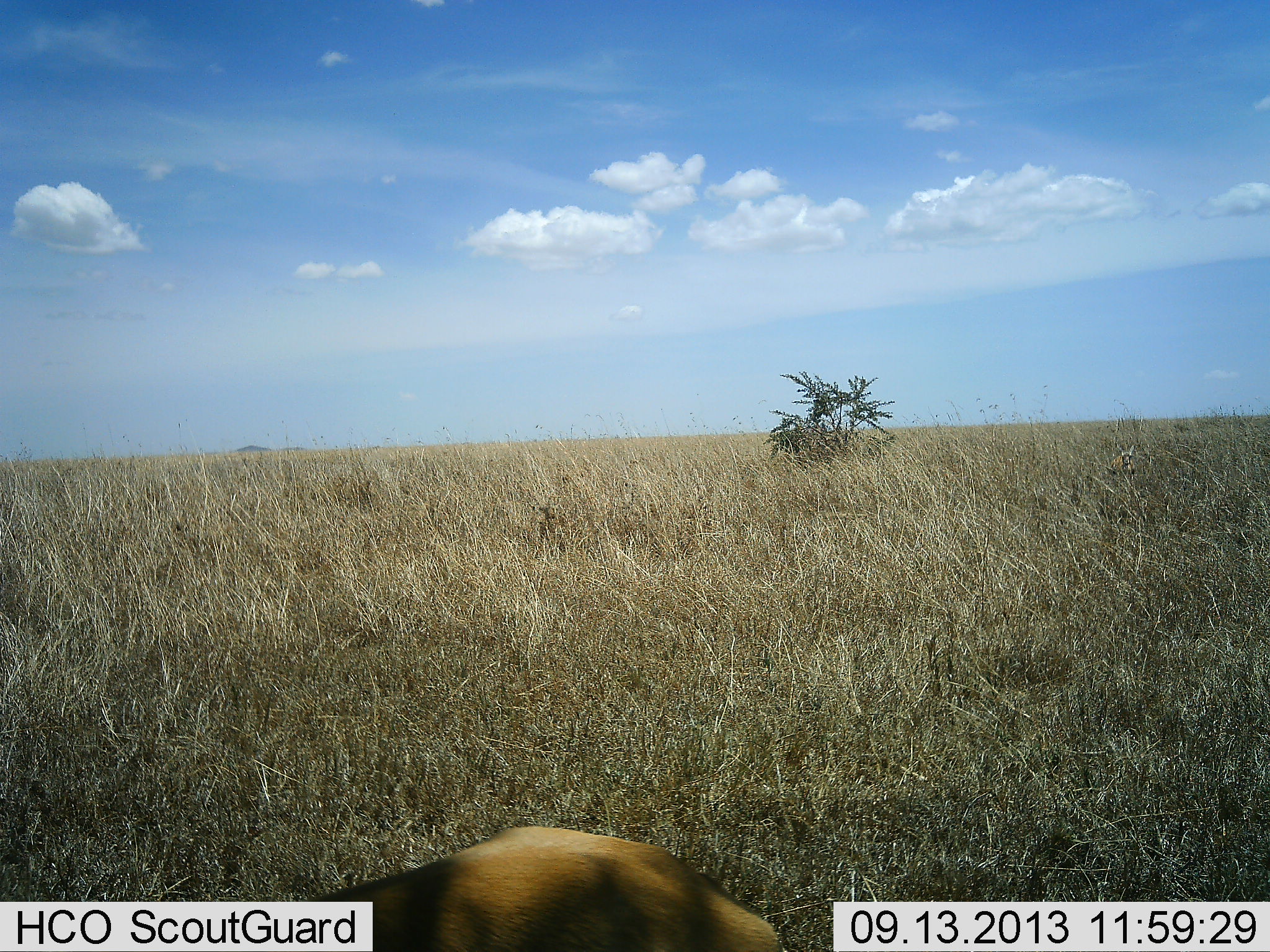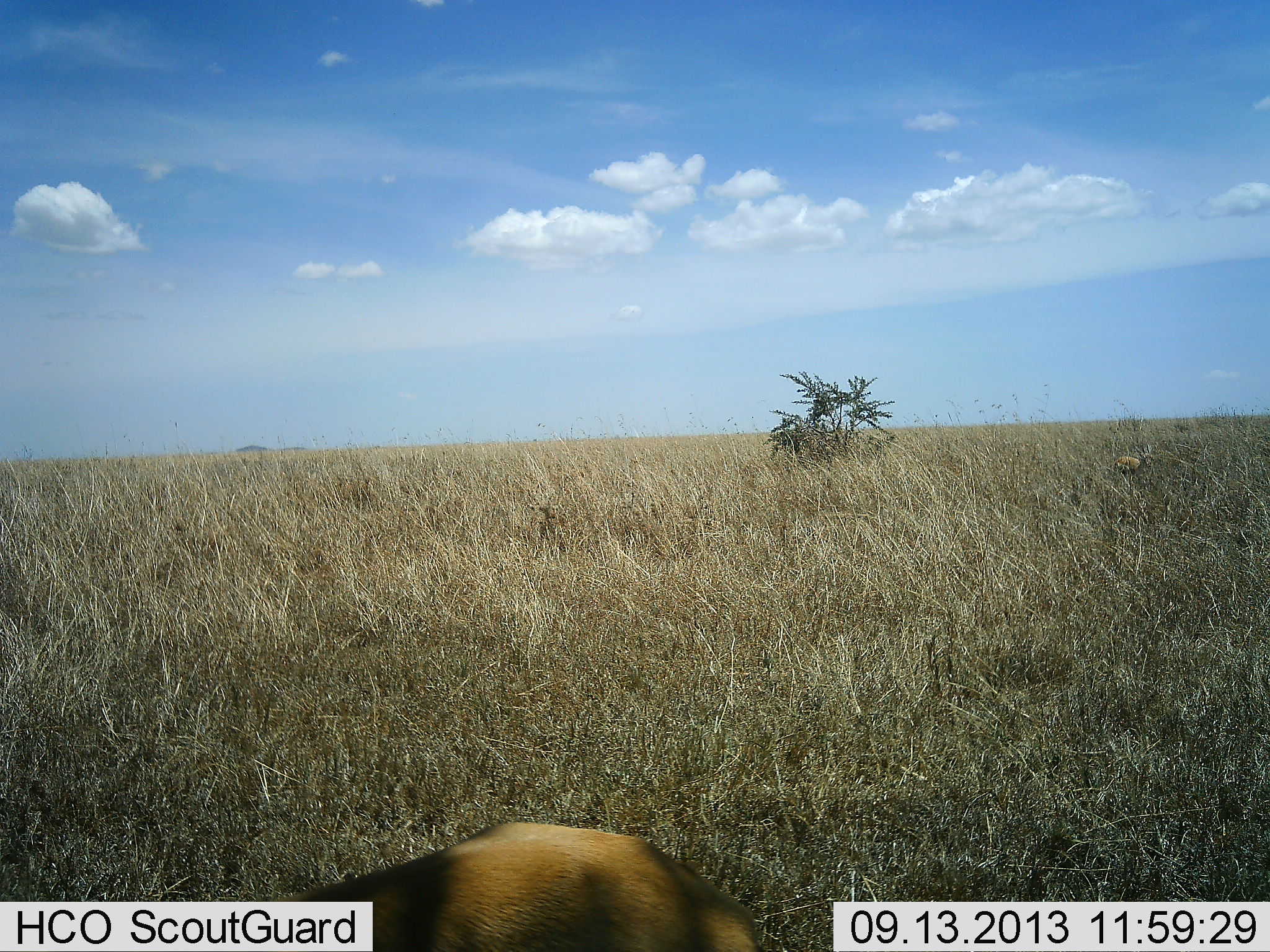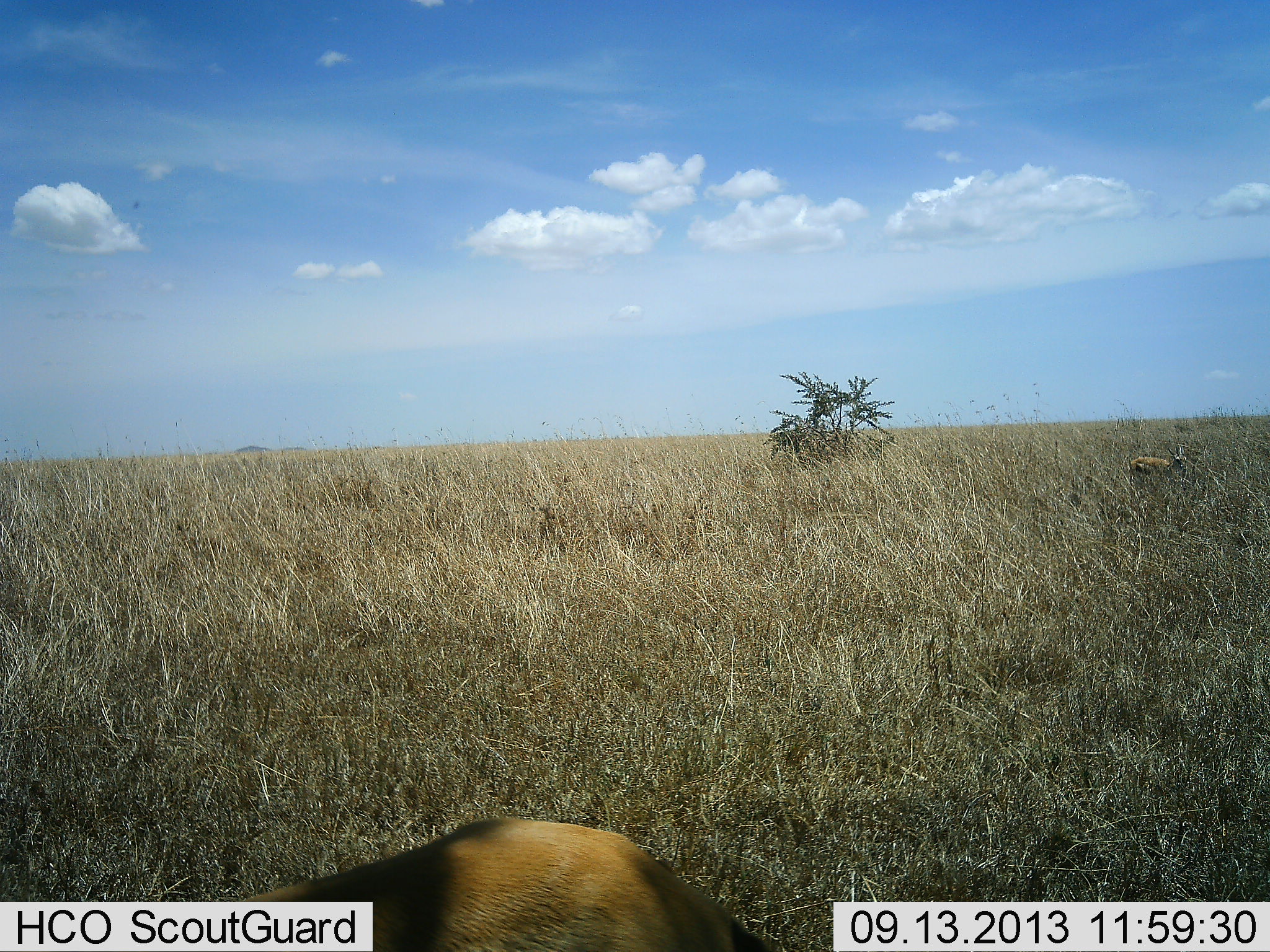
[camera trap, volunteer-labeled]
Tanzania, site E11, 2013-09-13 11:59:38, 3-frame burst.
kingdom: Animalia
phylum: Chordata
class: Mammalia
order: Artiodactyla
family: Bovidae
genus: Eudorcas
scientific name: Eudorcas thomsonii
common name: thomson's gazelle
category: gazellethomsons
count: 2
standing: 60%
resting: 10%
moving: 70%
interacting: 10%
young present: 0%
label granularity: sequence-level